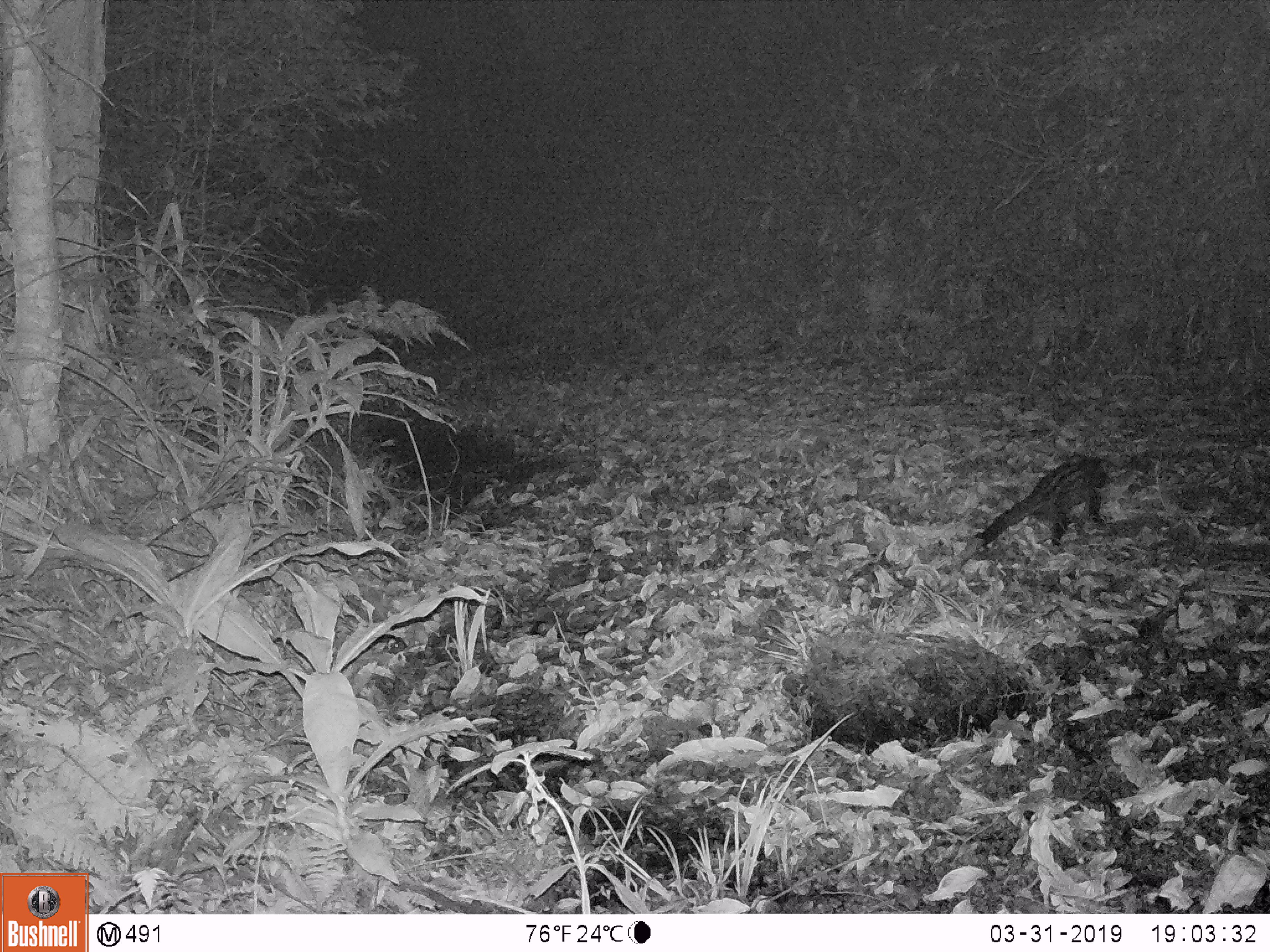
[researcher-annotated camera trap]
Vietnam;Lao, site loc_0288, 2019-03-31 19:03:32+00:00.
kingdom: Animalia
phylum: Chordata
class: Mammalia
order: Carnivora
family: Viverridae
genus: Paradoxurus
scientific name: Paradoxurus hermaphroditus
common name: common palm civet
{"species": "common palm civet (Paradoxurus hermaphroditus)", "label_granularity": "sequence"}